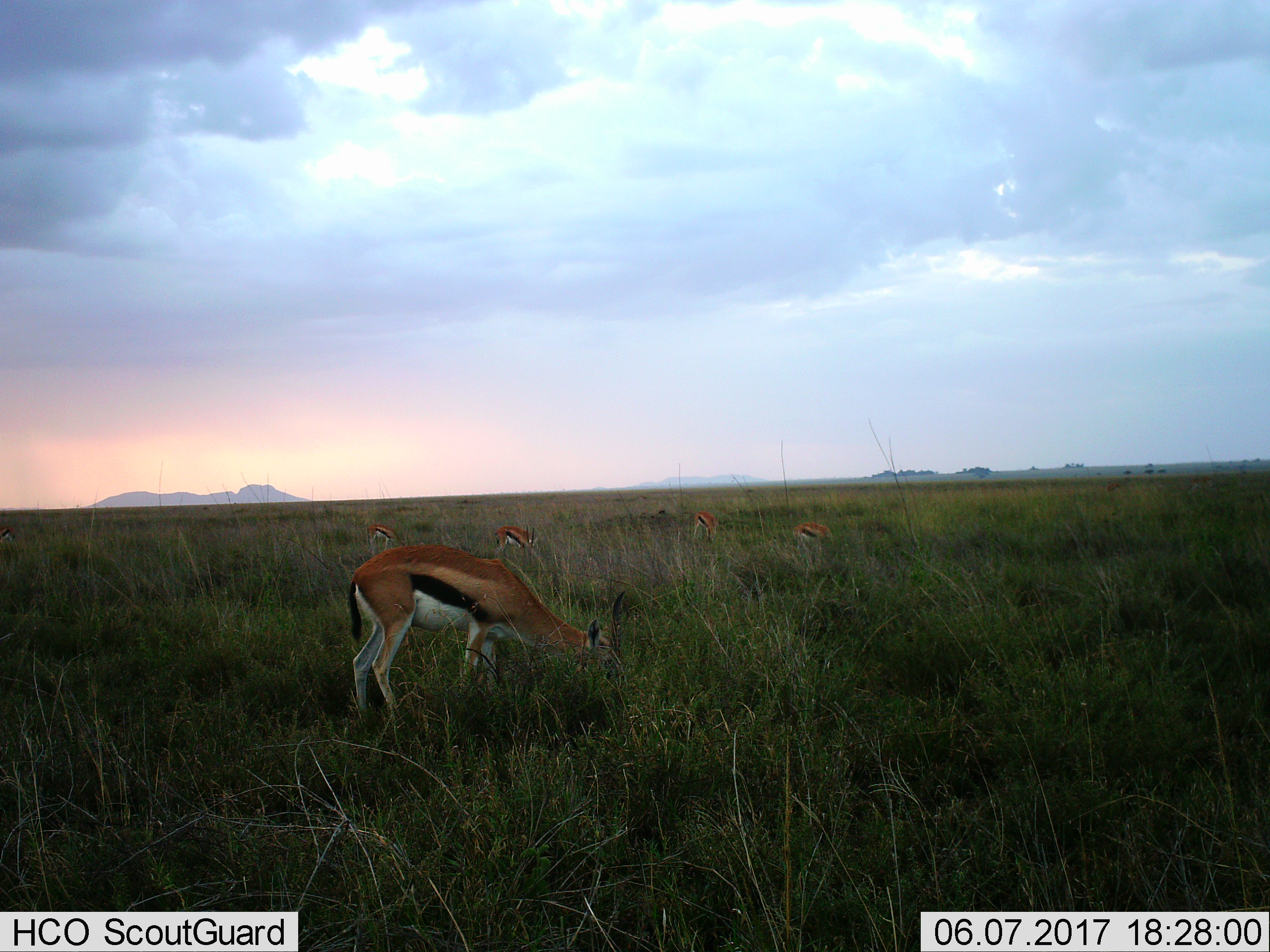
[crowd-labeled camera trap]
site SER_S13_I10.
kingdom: Animalia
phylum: Chordata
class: Mammalia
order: Artiodactyla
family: Bovidae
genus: Eudorcas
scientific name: Eudorcas thomsonii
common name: thomson's gazelle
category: gazellethomsons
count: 5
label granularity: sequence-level